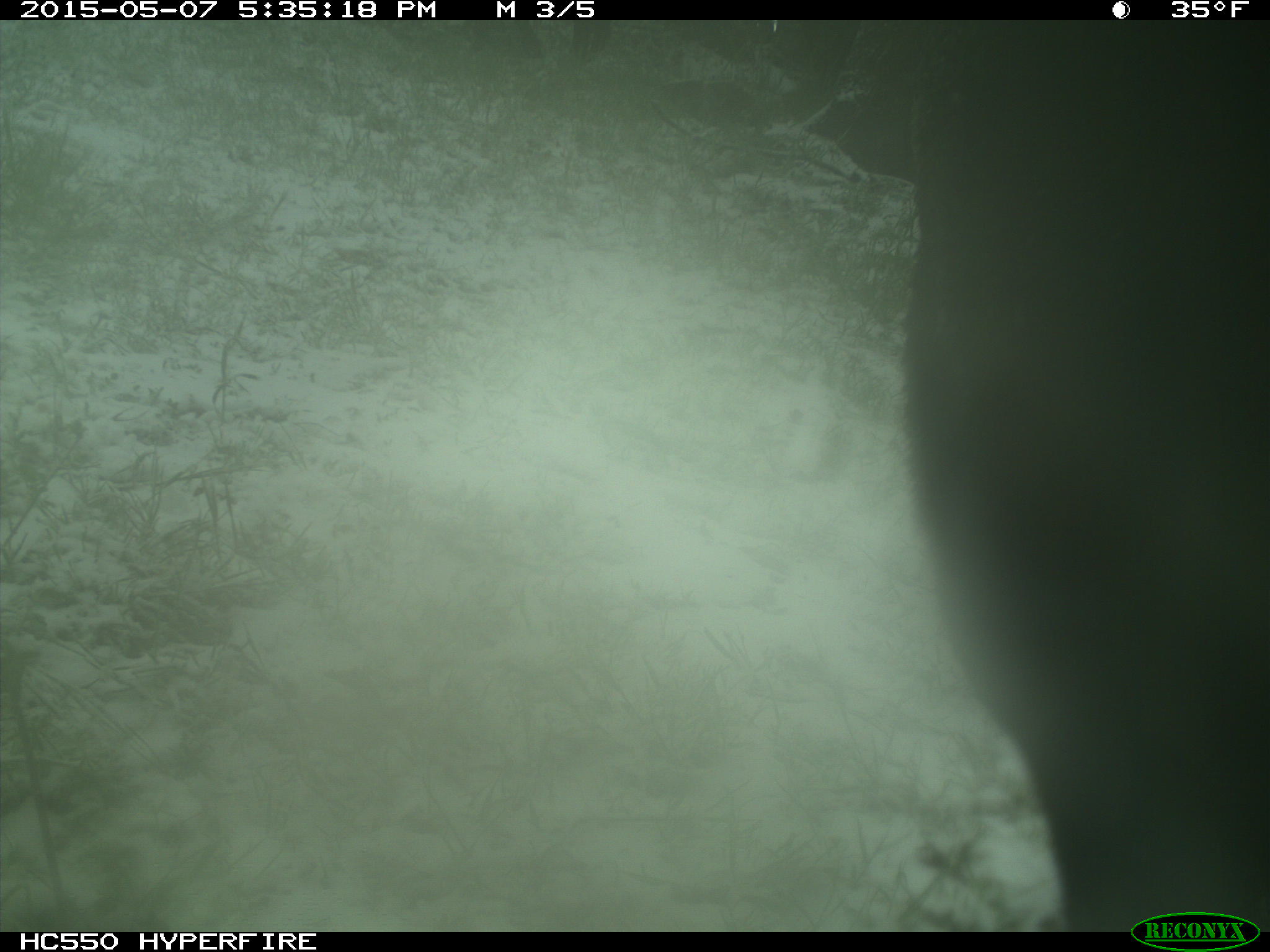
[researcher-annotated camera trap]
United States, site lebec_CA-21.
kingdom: Animalia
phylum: Chordata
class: Mammalia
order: Artiodactyla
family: Bovidae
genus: Bos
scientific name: Bos taurus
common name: domestic cow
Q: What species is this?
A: Bos taurus (domestic cow).